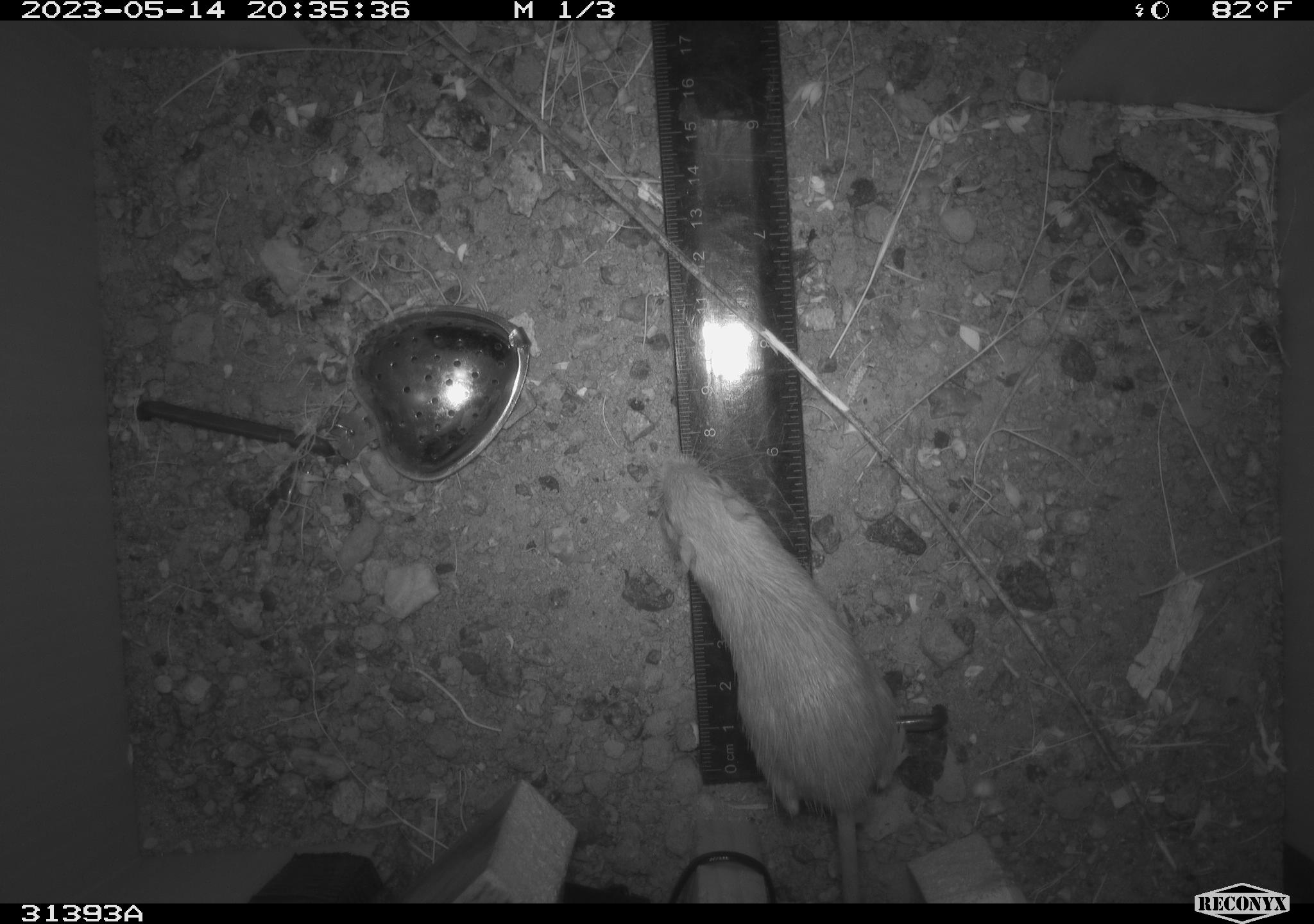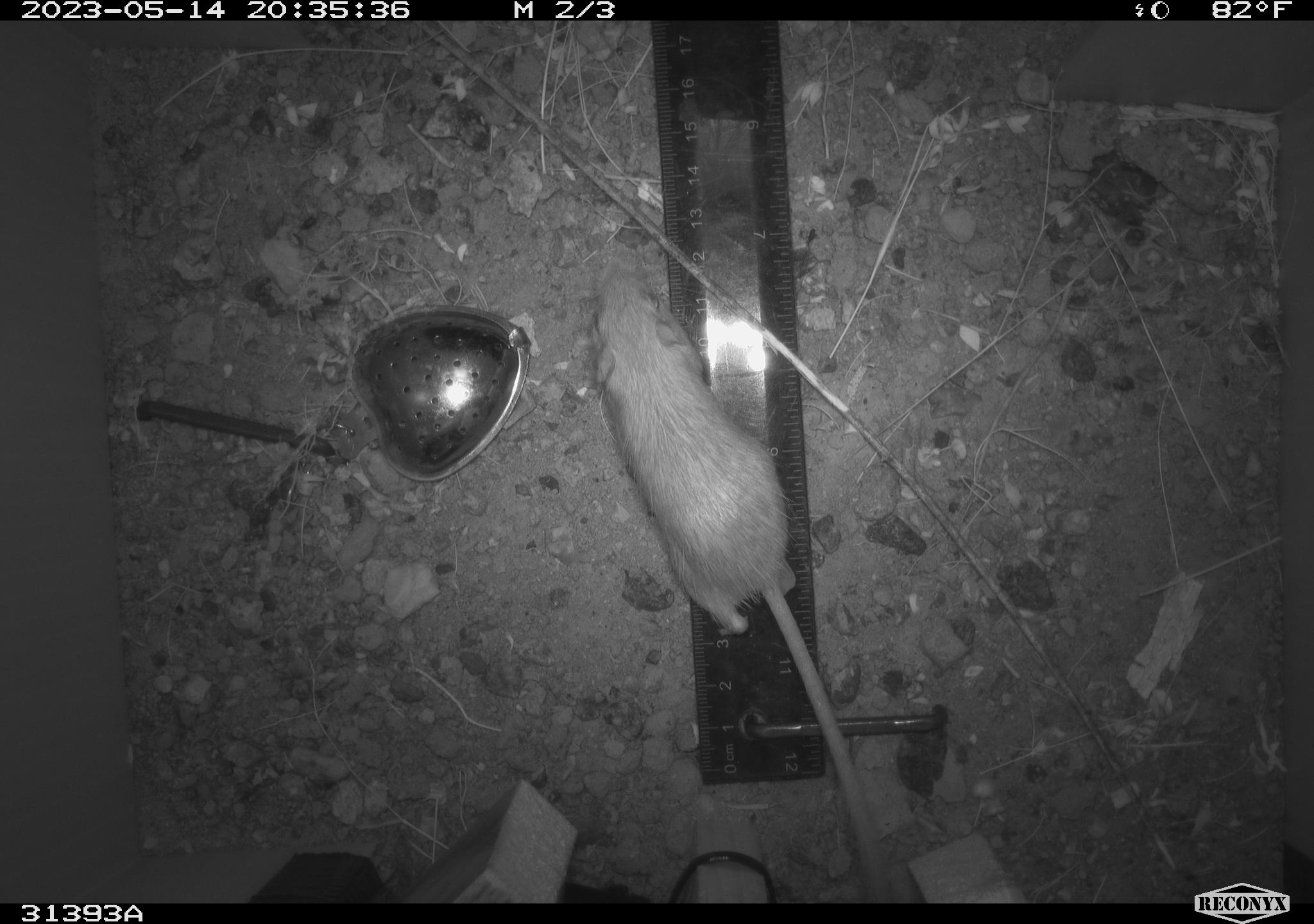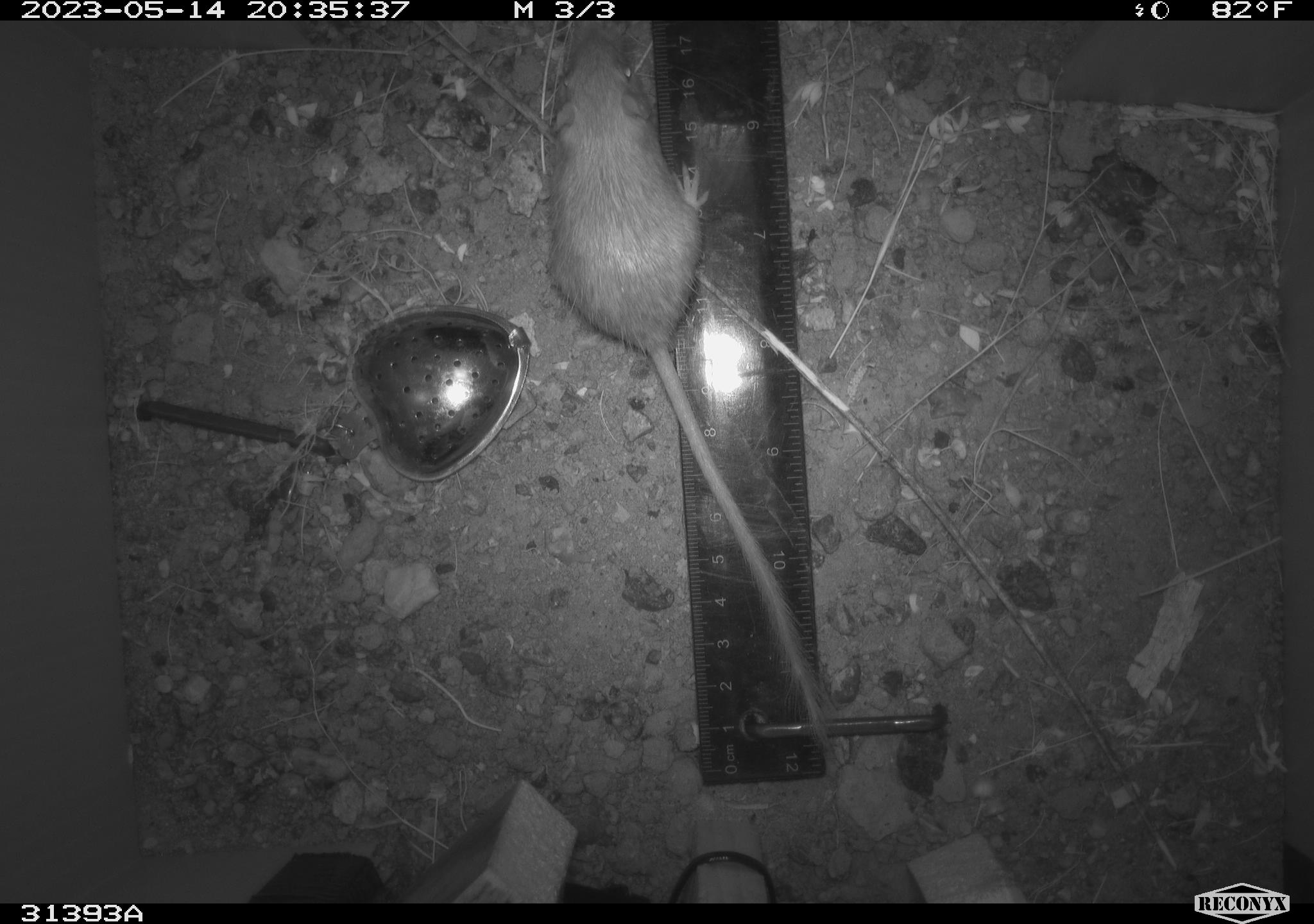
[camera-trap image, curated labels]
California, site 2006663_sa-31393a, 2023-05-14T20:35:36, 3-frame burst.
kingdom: Animalia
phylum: Chordata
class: Mammalia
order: Rodentia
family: Heteromyidae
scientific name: Heteromyidae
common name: kangaroo rats and pocket mice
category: heteromyidae family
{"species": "heteromyidae family (kangaroo rats and pocket mice) (Heteromyidae)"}